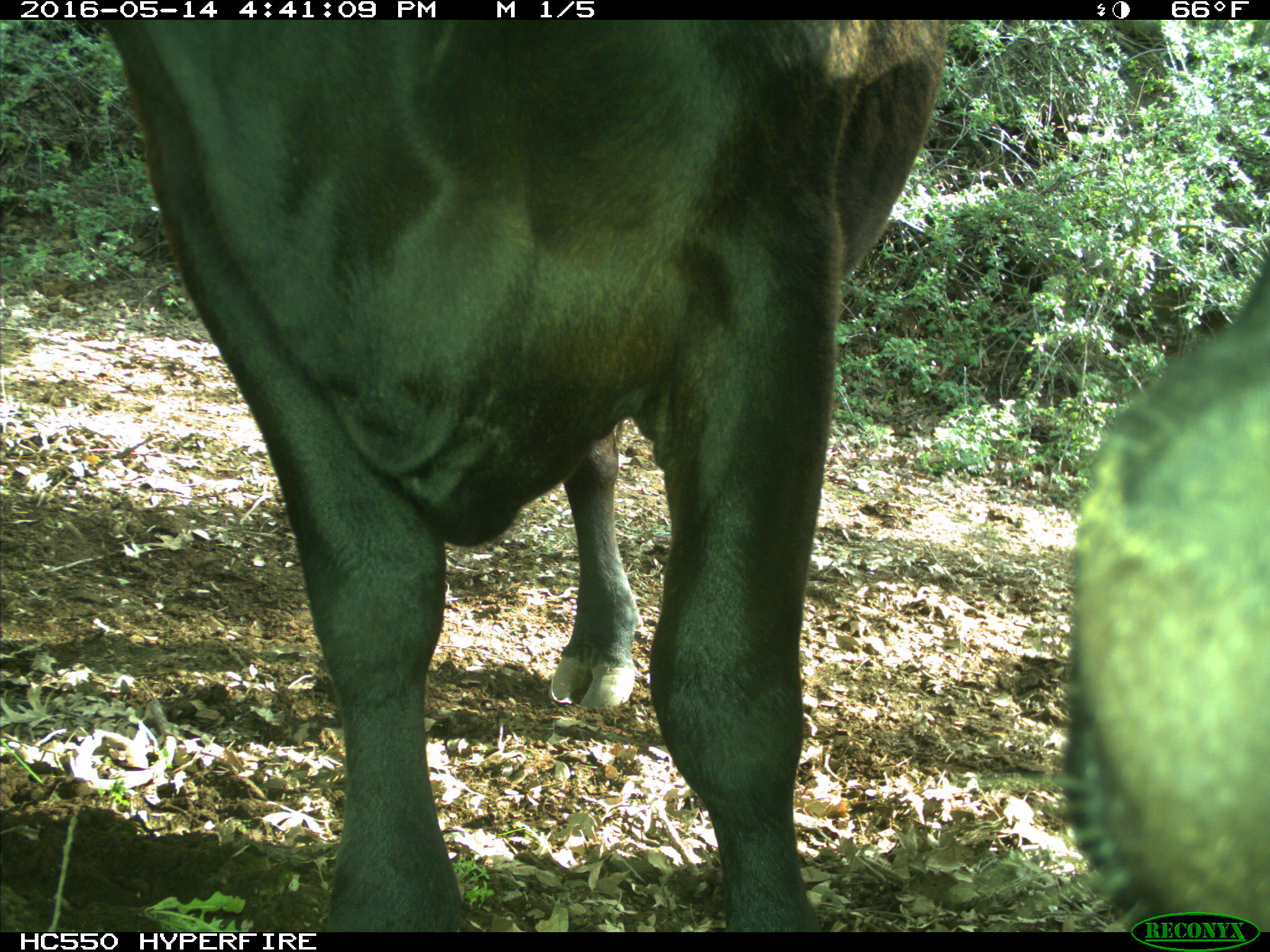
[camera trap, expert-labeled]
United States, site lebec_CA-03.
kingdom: Animalia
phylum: Chordata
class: Mammalia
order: Artiodactyla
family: Bovidae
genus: Bos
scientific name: Bos taurus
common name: domestic cow